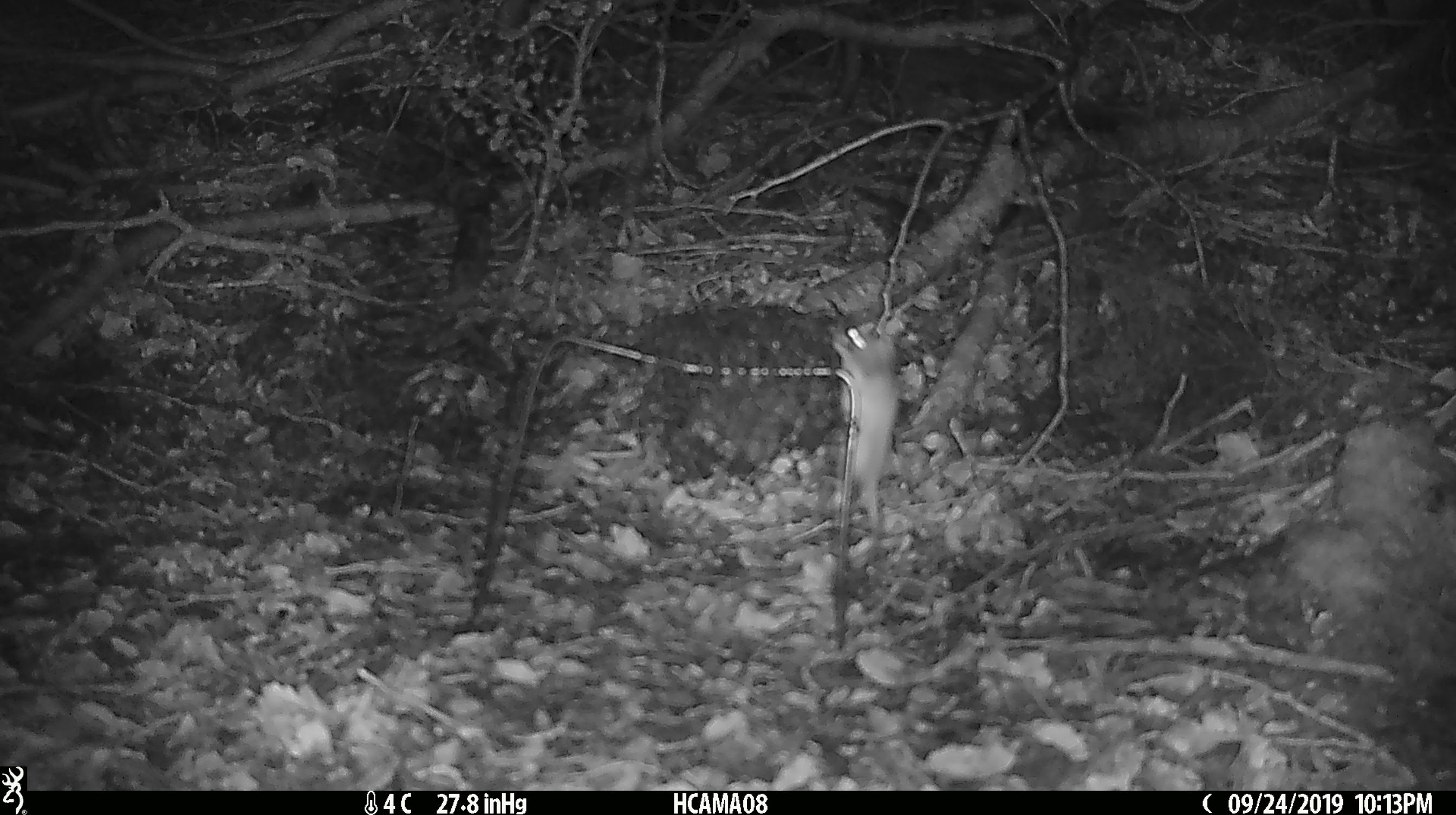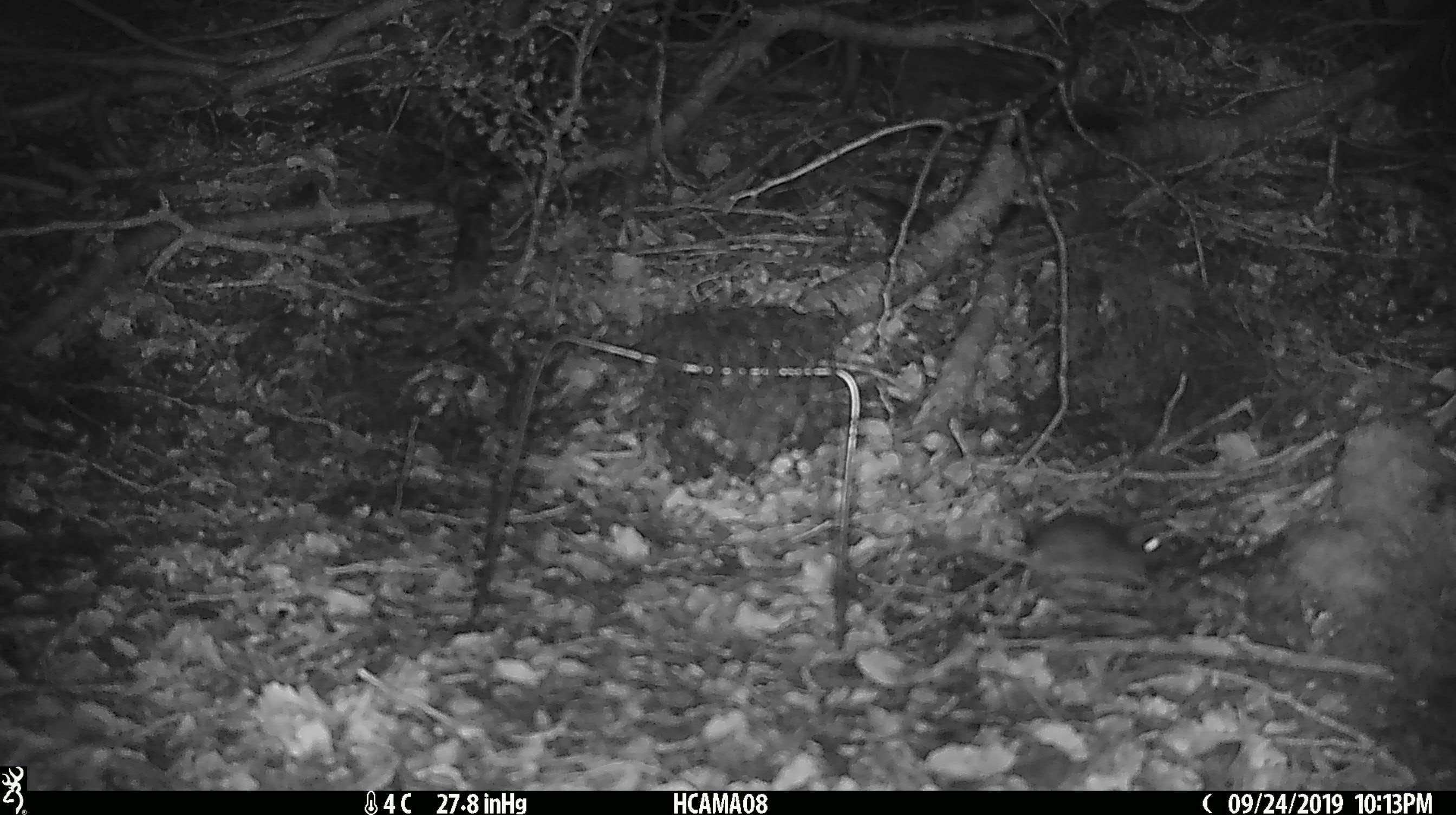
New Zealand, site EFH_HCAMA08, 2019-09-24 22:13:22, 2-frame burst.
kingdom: Animalia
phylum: Chordata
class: Mammalia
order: Rodentia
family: Muridae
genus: Mus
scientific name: Mus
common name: mouse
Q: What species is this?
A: Mouse (Mus).